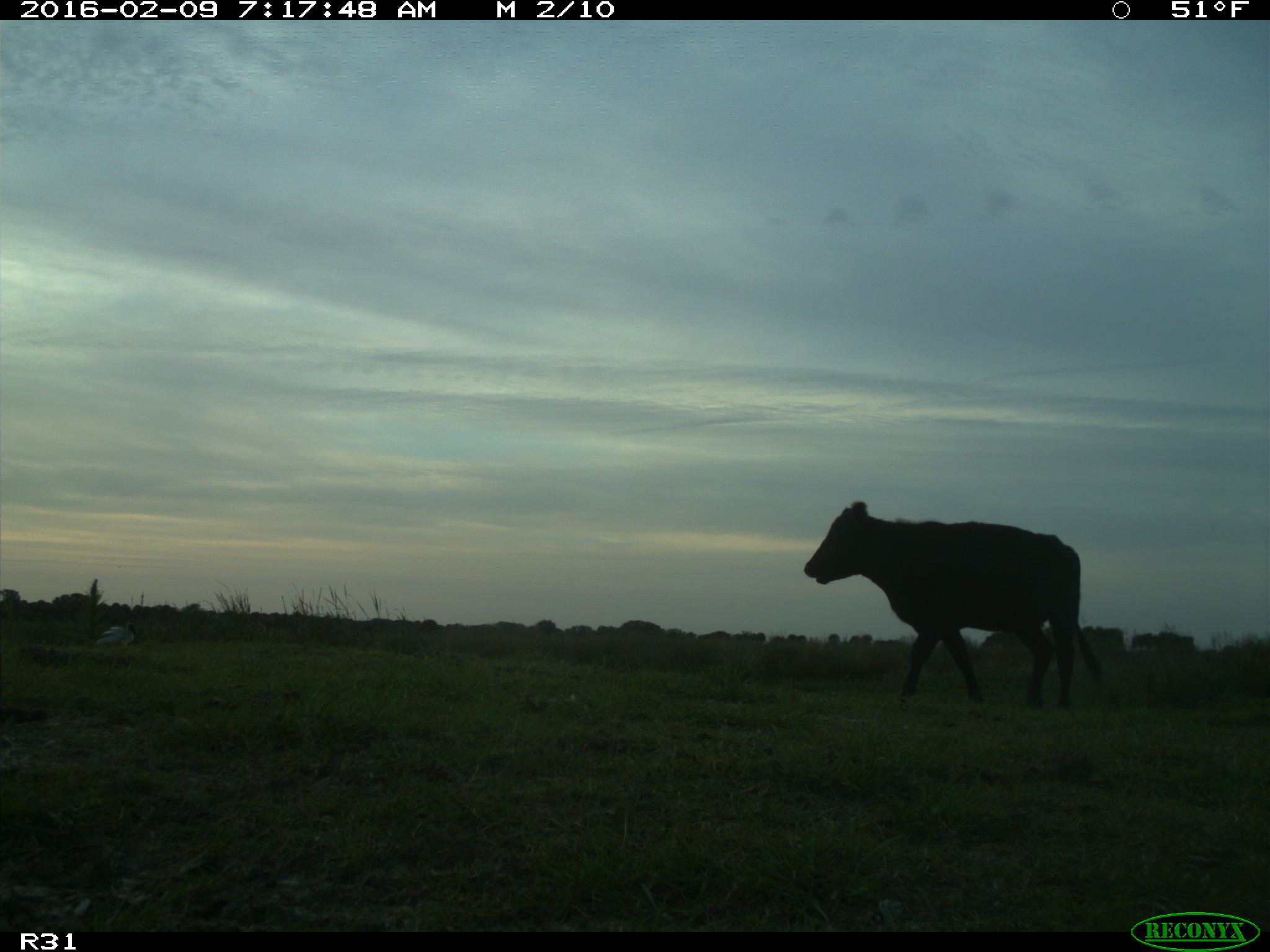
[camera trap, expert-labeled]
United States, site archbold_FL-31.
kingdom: Animalia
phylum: Chordata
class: Mammalia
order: Artiodactyla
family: Bovidae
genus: Bos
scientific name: Bos taurus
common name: domestic cow